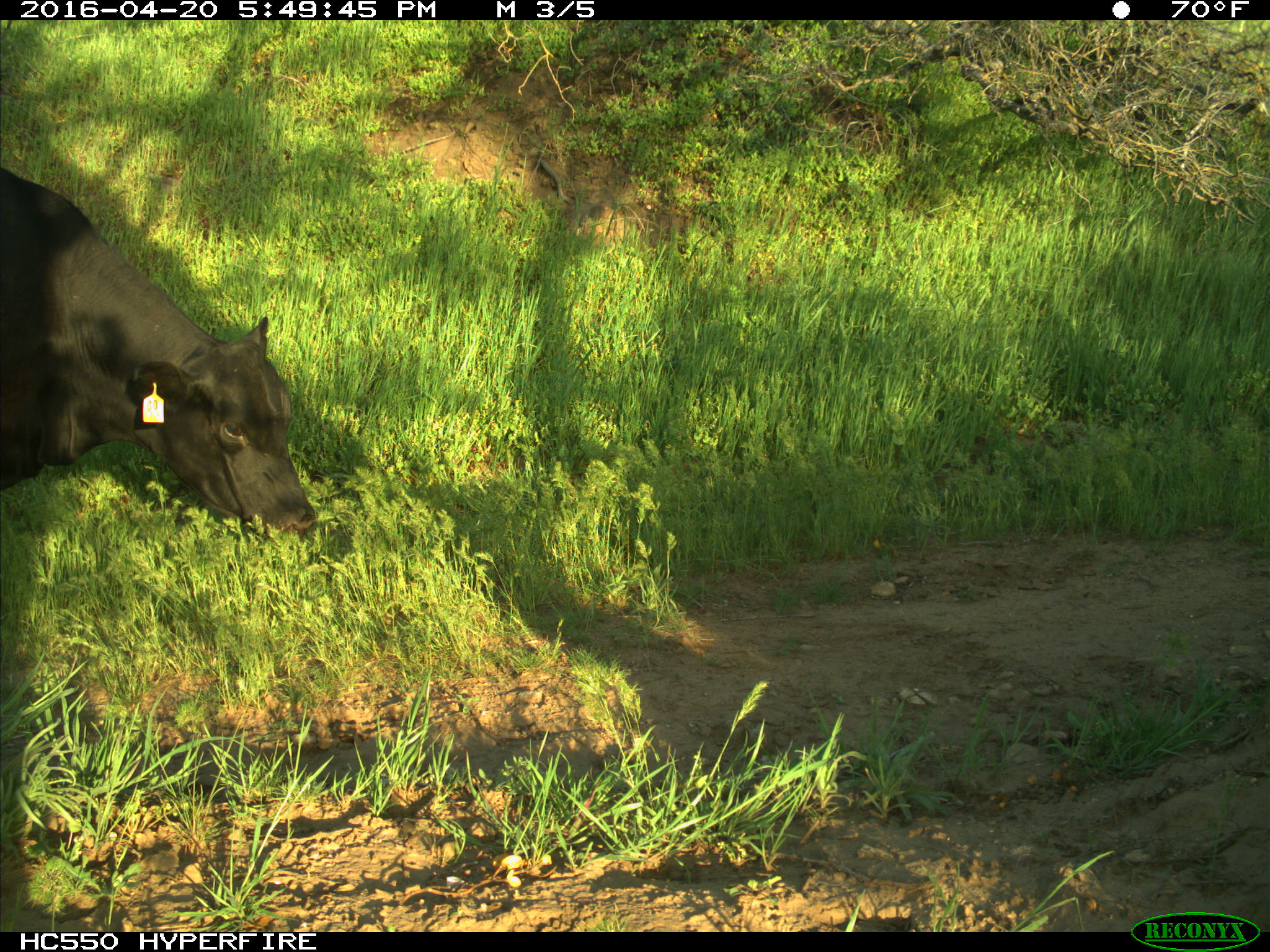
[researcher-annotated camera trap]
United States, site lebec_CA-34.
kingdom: Animalia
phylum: Chordata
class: Mammalia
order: Artiodactyla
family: Bovidae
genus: Bos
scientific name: Bos taurus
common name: domestic cow